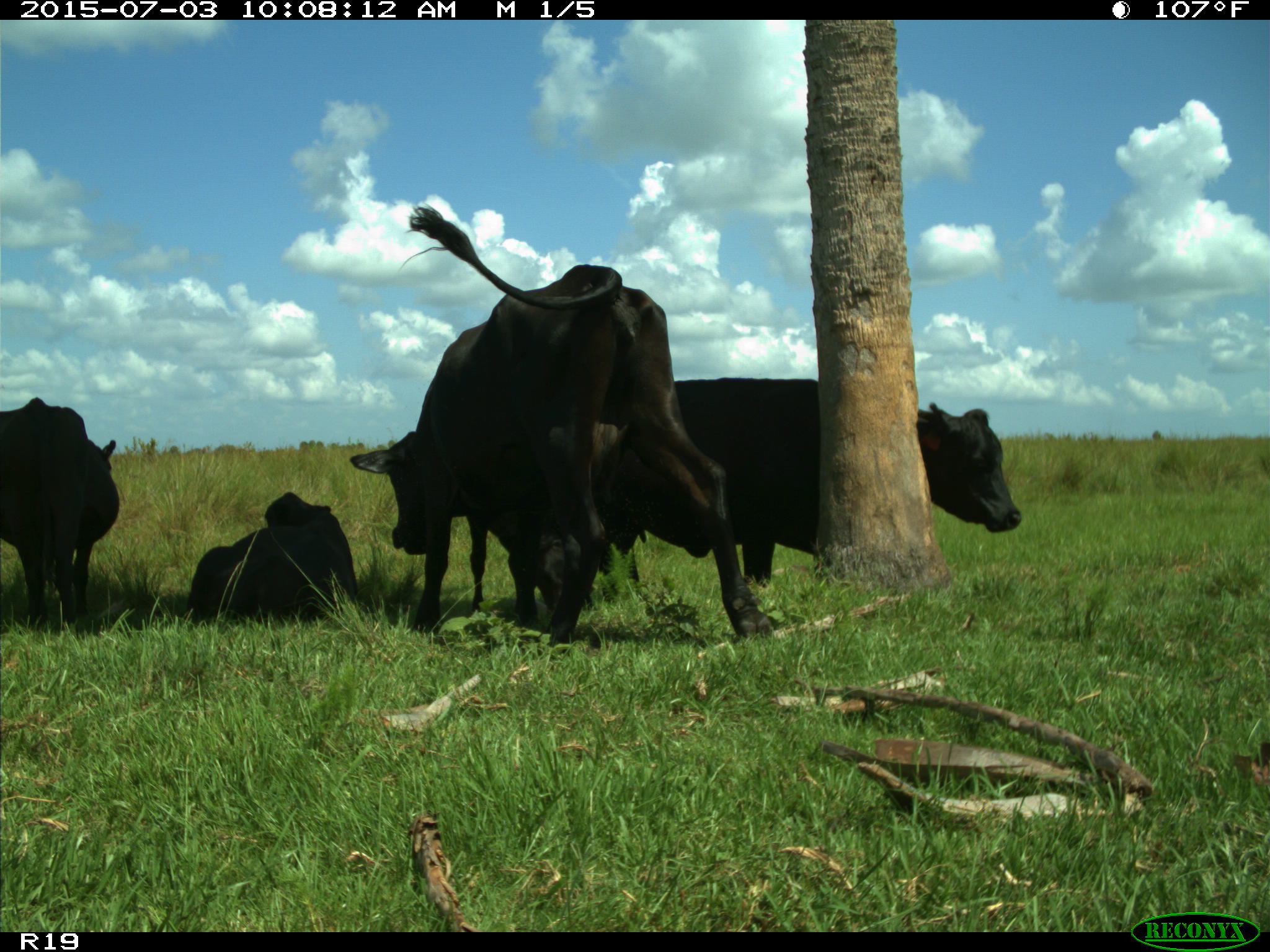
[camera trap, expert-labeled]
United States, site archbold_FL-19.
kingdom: Animalia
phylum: Chordata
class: Mammalia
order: Artiodactyla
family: Bovidae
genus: Bos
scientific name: Bos taurus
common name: domestic cow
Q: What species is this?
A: Bos taurus (domestic cow).